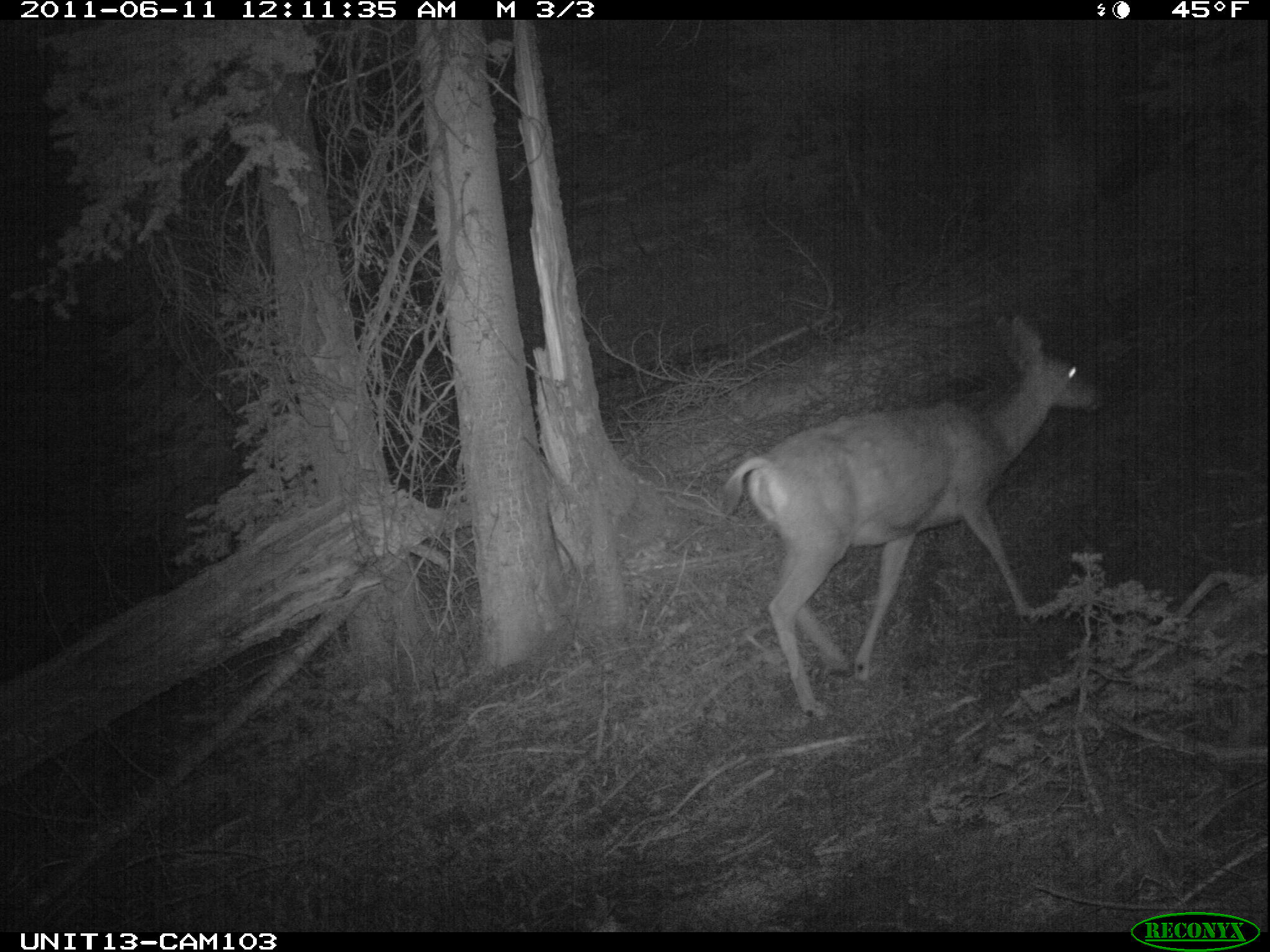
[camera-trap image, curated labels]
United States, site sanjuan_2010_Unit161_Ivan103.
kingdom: Animalia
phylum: Chordata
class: Mammalia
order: Artiodactyla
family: Cervidae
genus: Odocoileus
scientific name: Odocoileus hemionus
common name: mule deer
Odocoileus hemionus (mule deer).